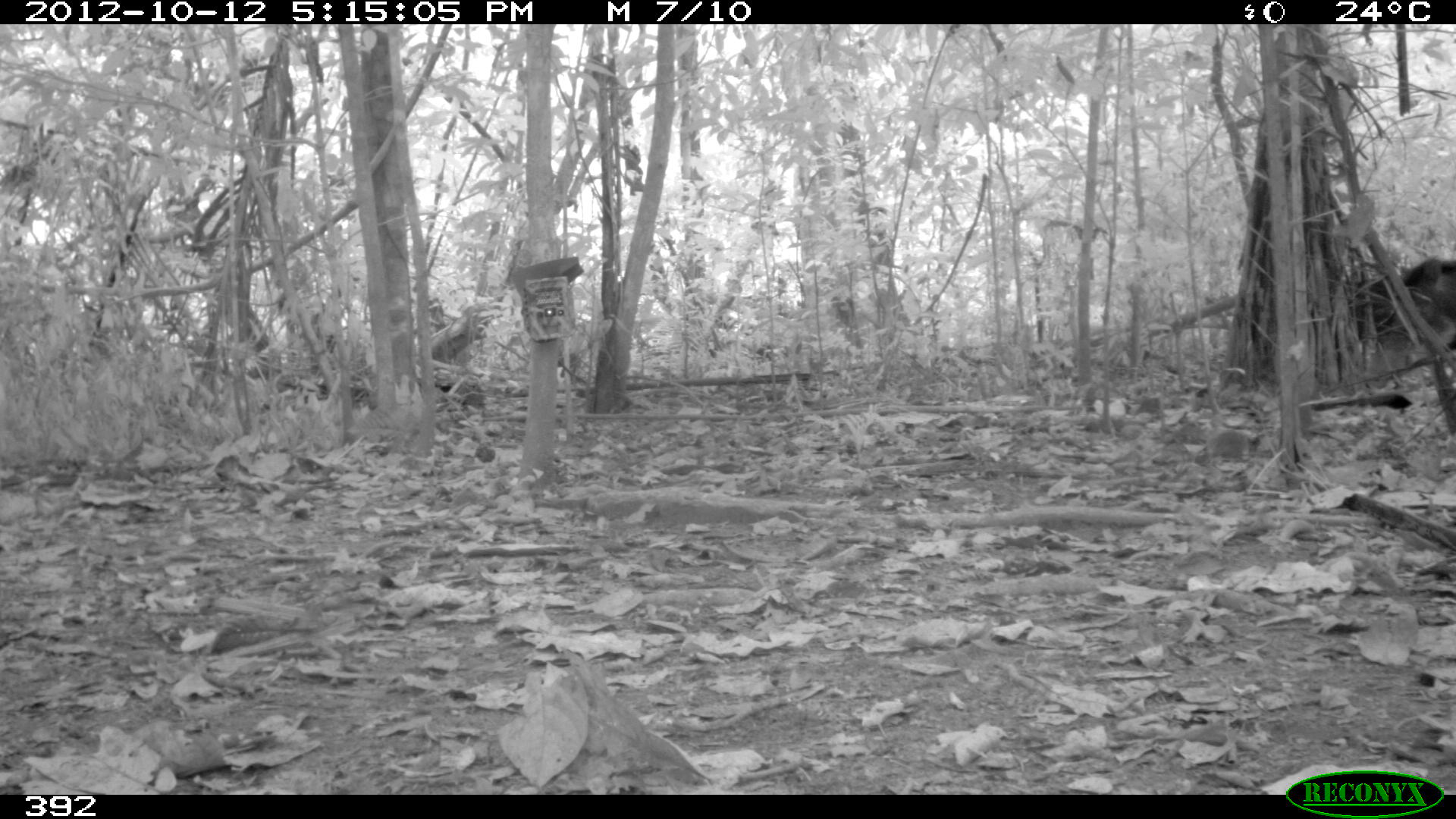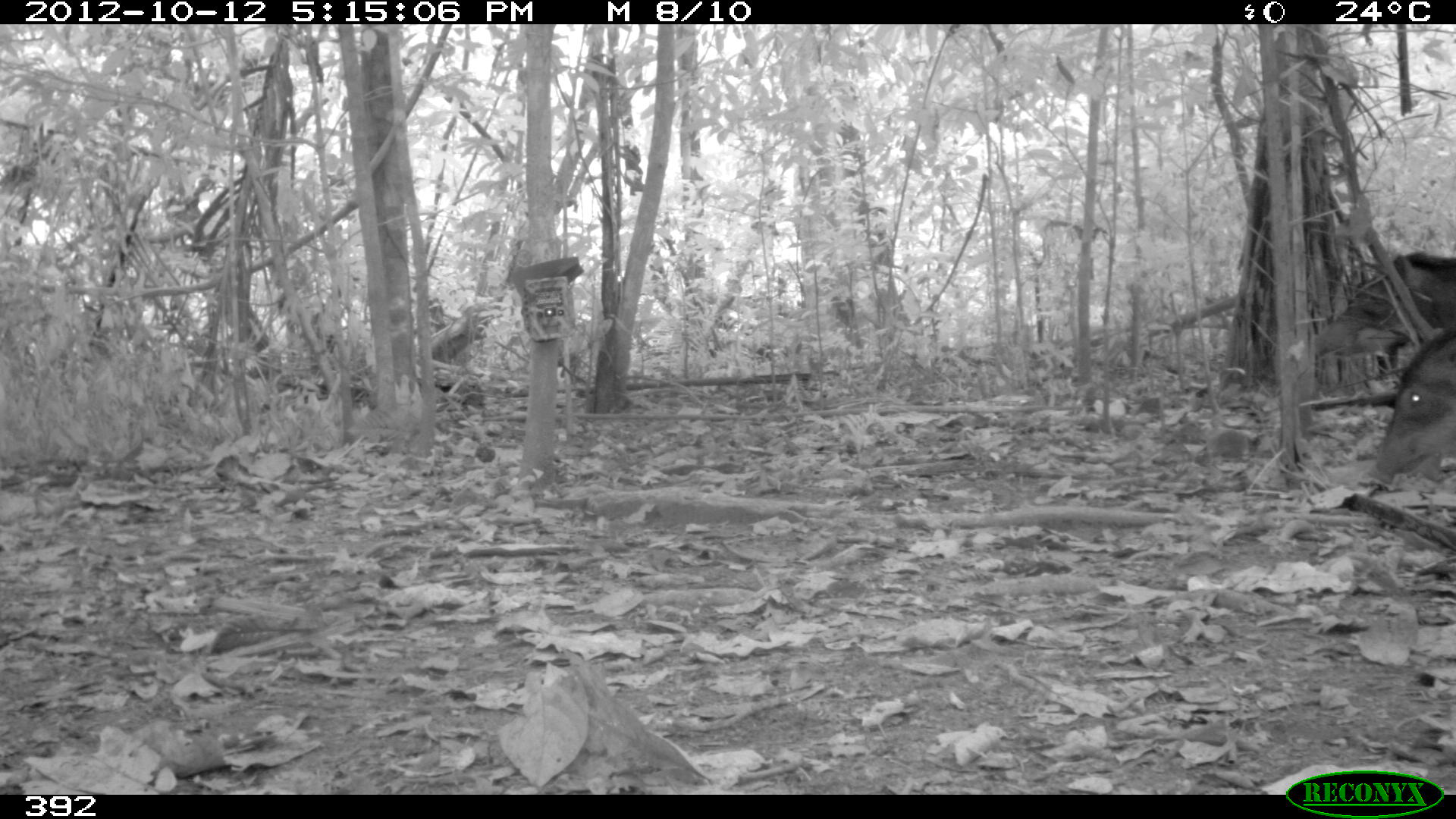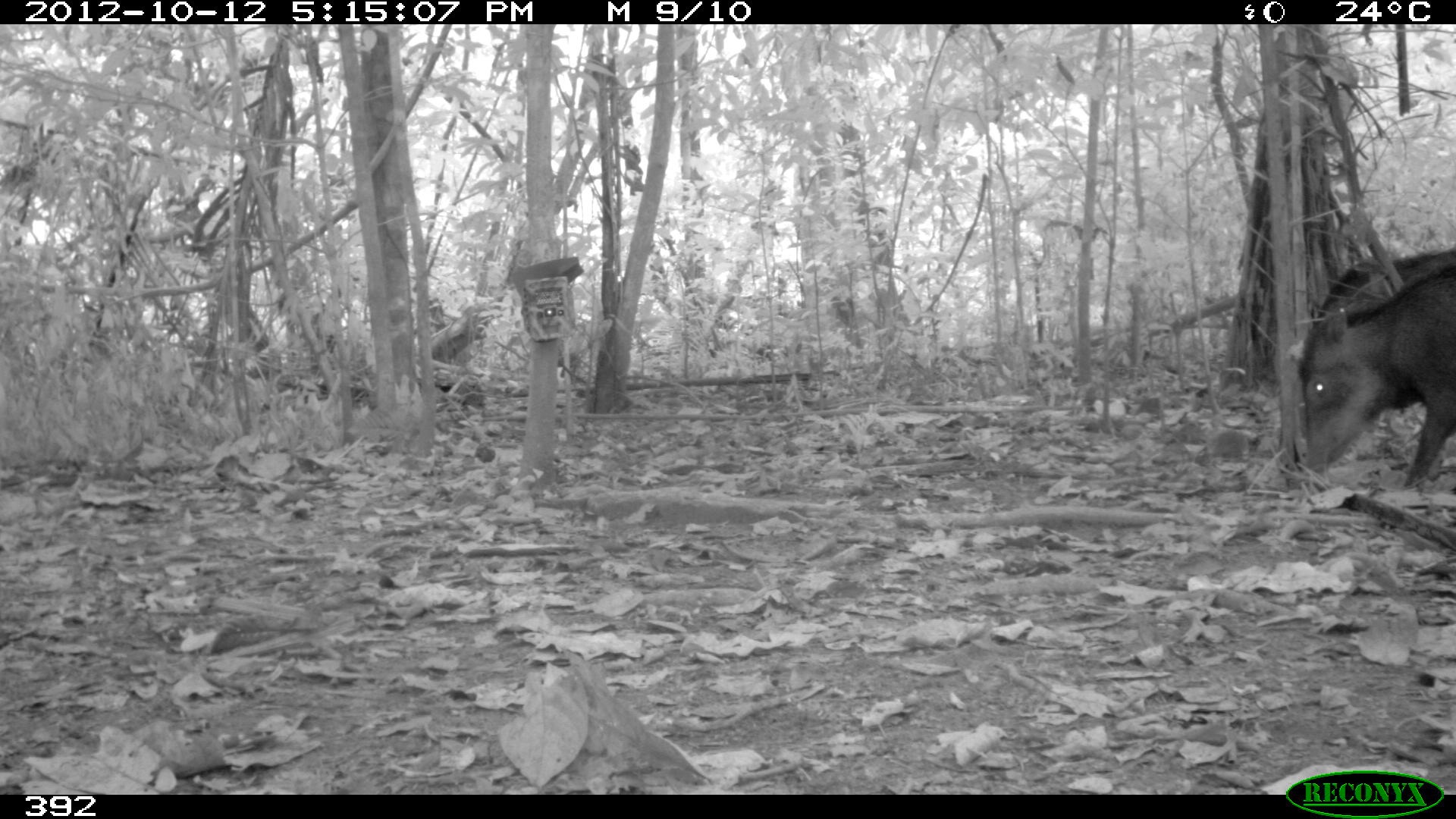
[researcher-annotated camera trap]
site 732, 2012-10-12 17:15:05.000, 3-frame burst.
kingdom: Animalia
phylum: Chordata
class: Mammalia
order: Artiodactyla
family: Tayassuidae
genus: Tayassu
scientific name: Tayassu pecari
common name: white-lipped peccary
Tayassu pecari (white-lipped peccary).